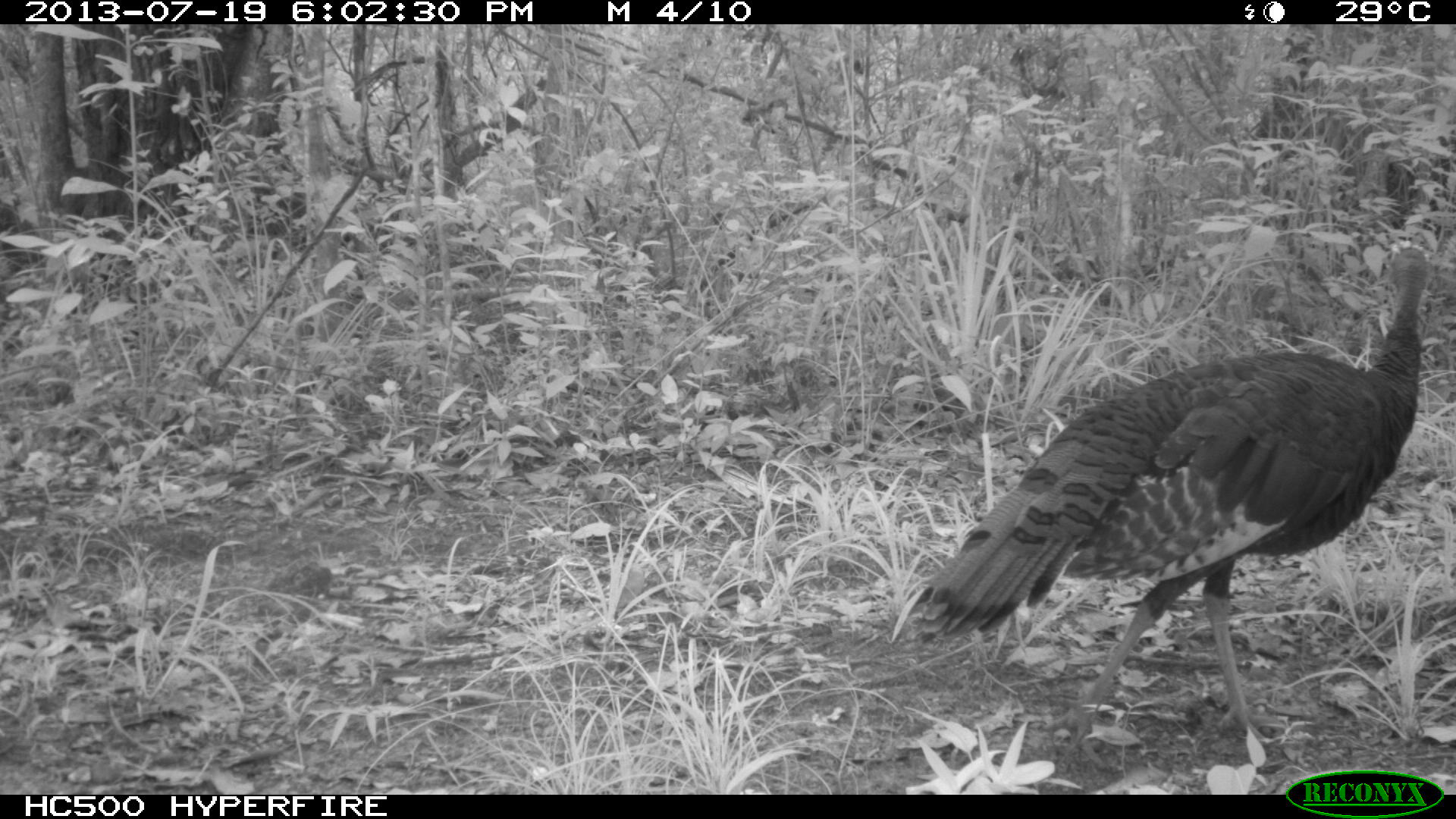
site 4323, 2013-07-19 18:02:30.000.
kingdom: Animalia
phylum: Chordata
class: Aves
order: Galliformes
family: Phasianidae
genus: Meleagris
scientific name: Meleagris ocellata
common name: ocellated turkey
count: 1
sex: female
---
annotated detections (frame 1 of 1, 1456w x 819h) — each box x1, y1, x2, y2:
meleagris ocellata: 910, 246, 1429, 742